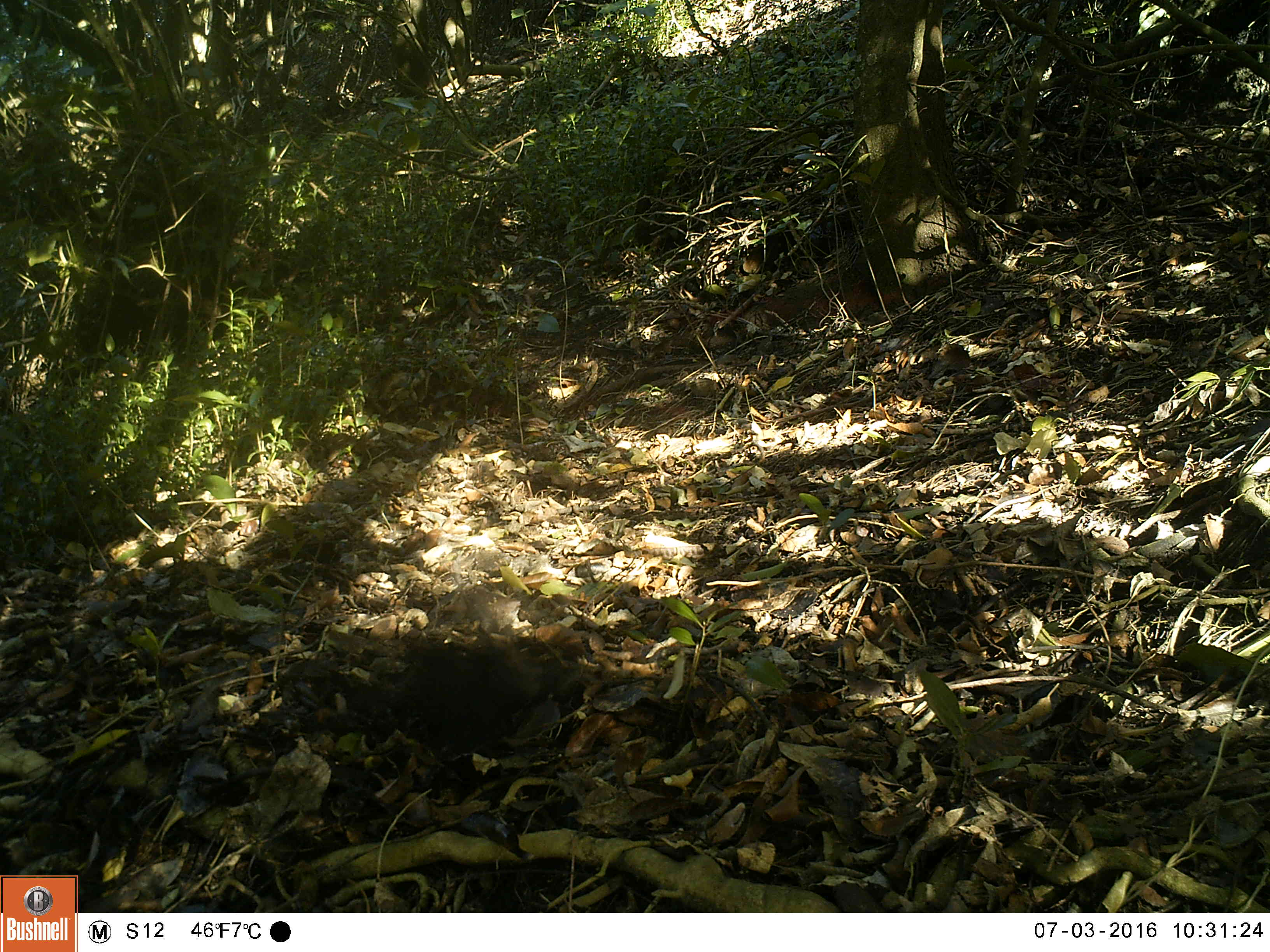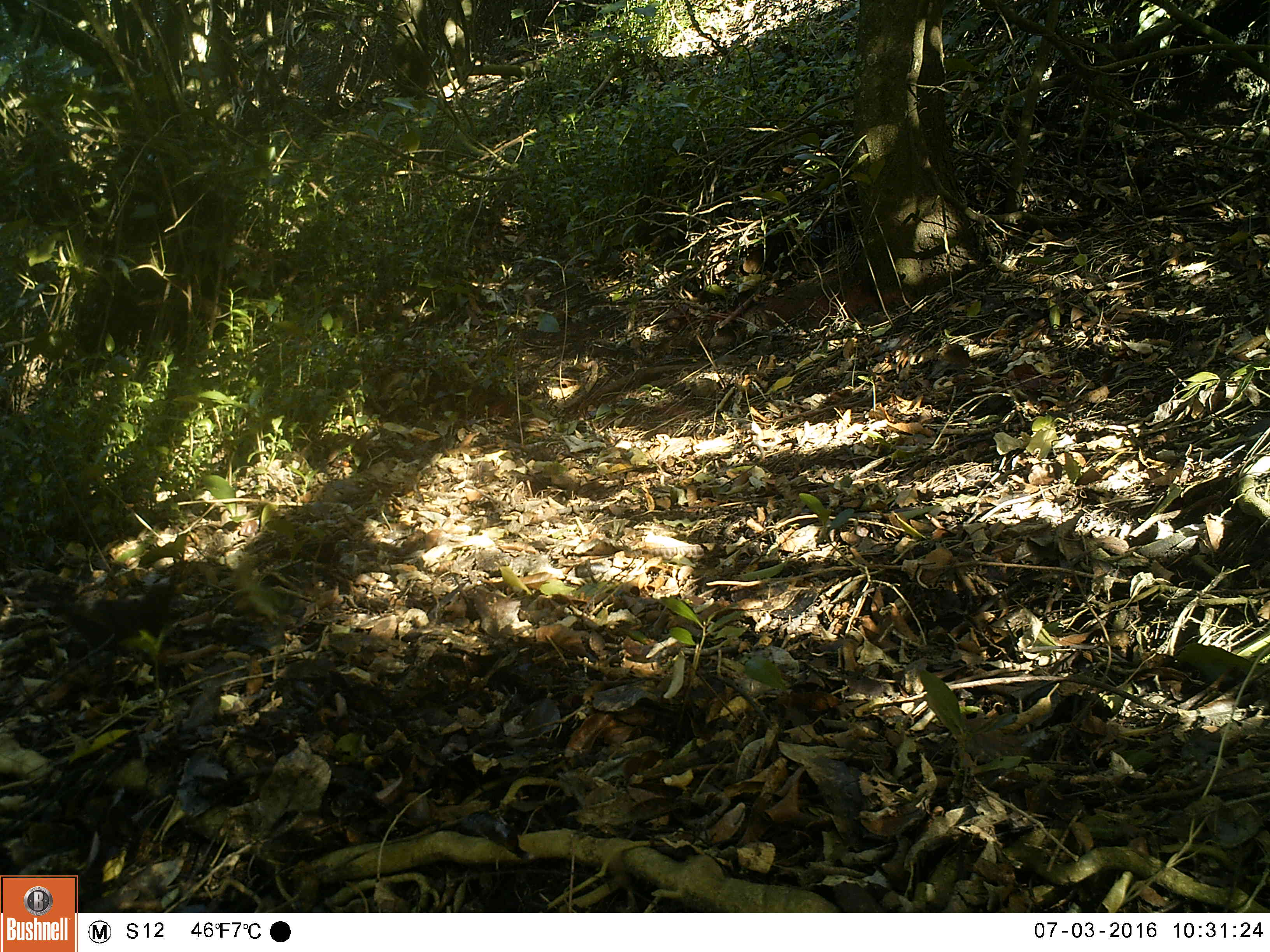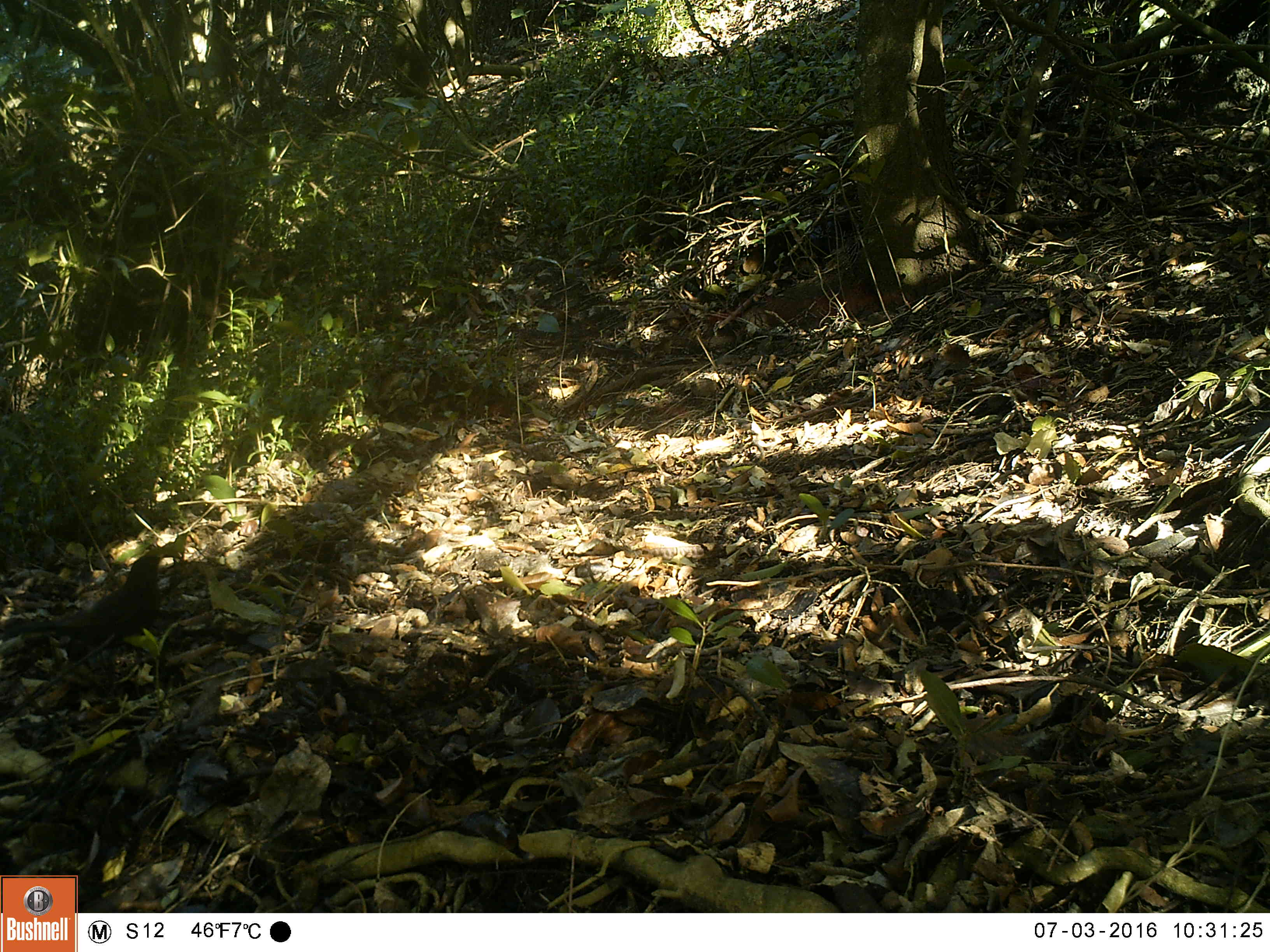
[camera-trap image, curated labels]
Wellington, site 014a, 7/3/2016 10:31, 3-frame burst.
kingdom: Animalia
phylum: Chordata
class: Aves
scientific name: Aves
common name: bird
Bird (Aves).